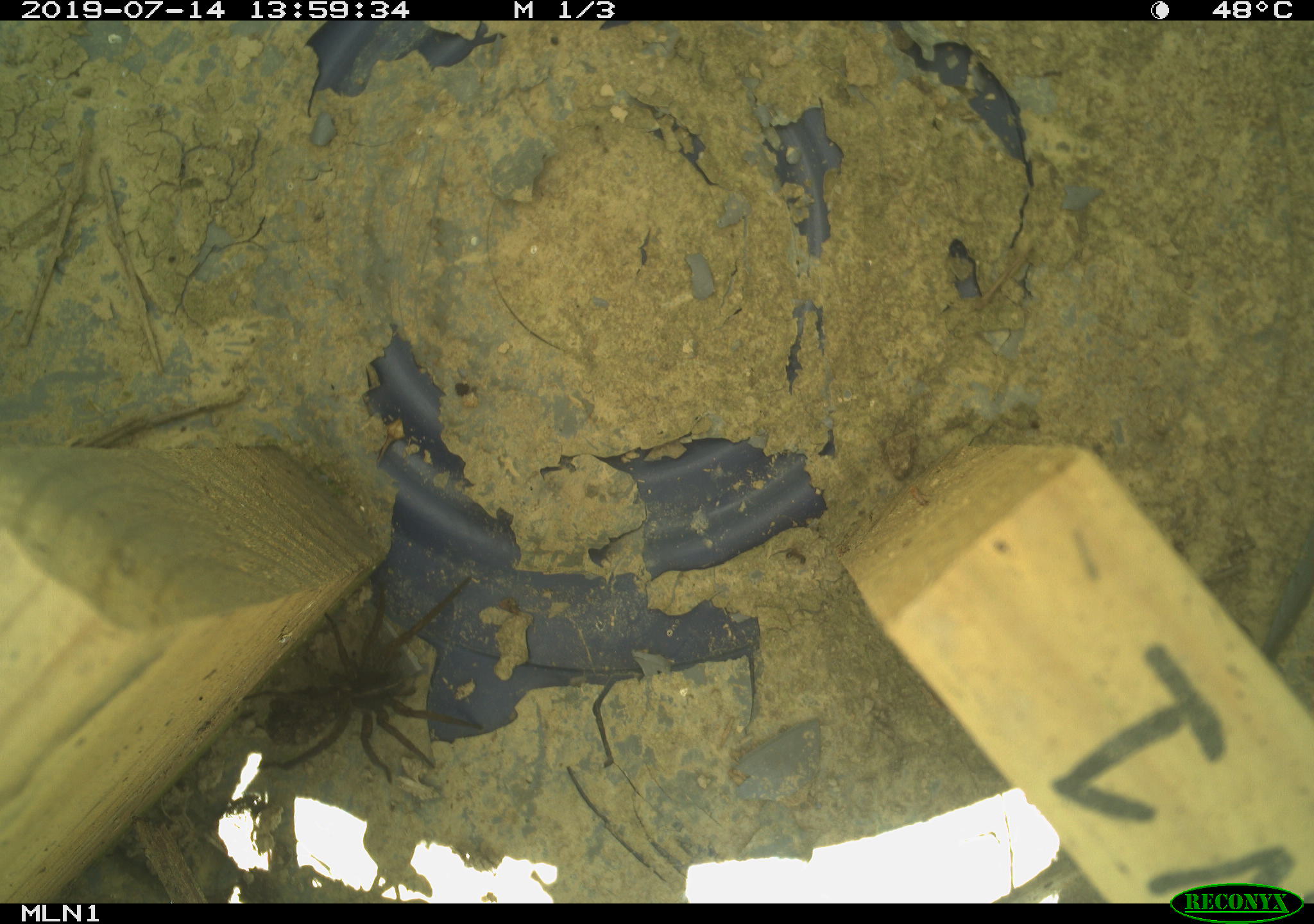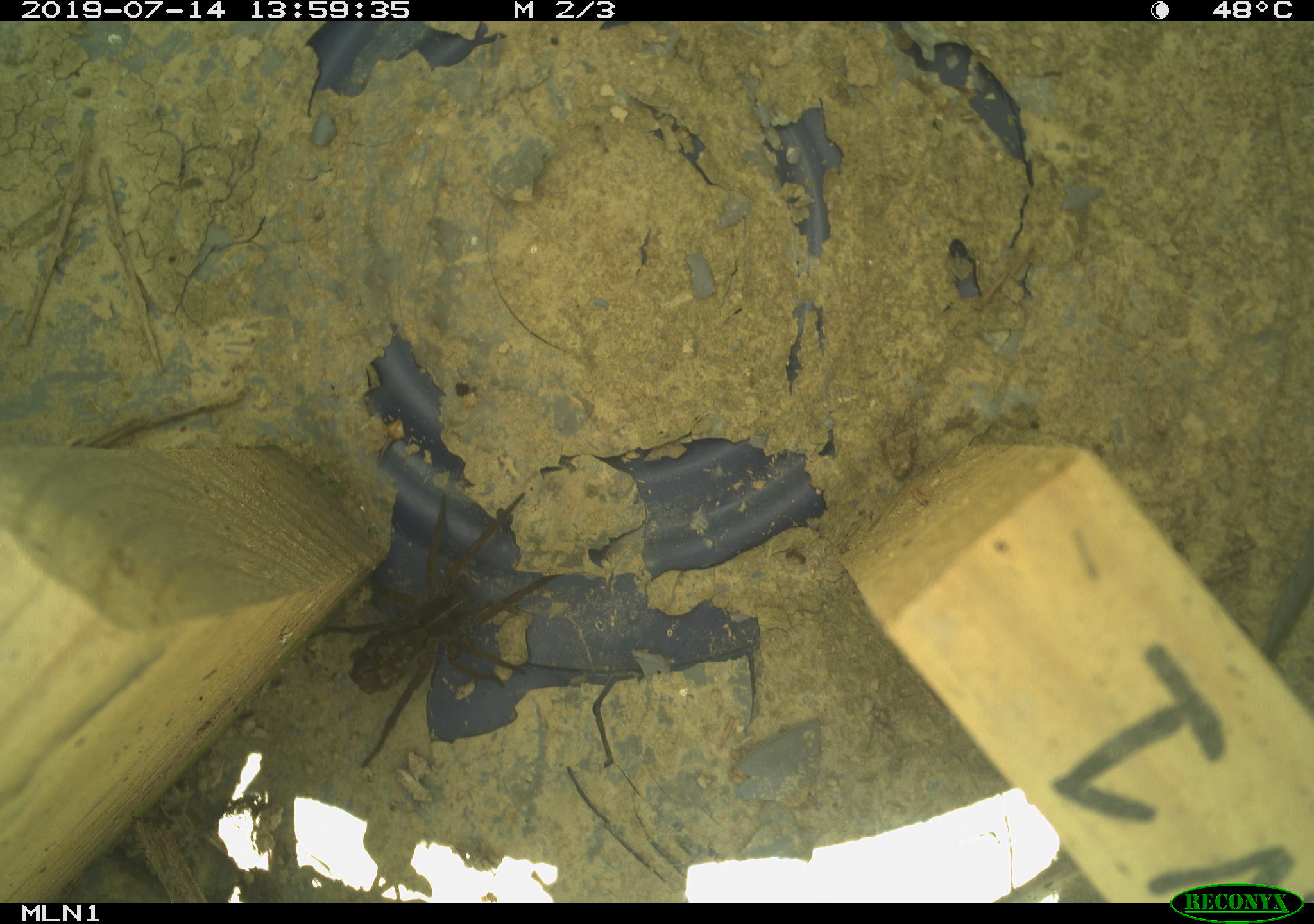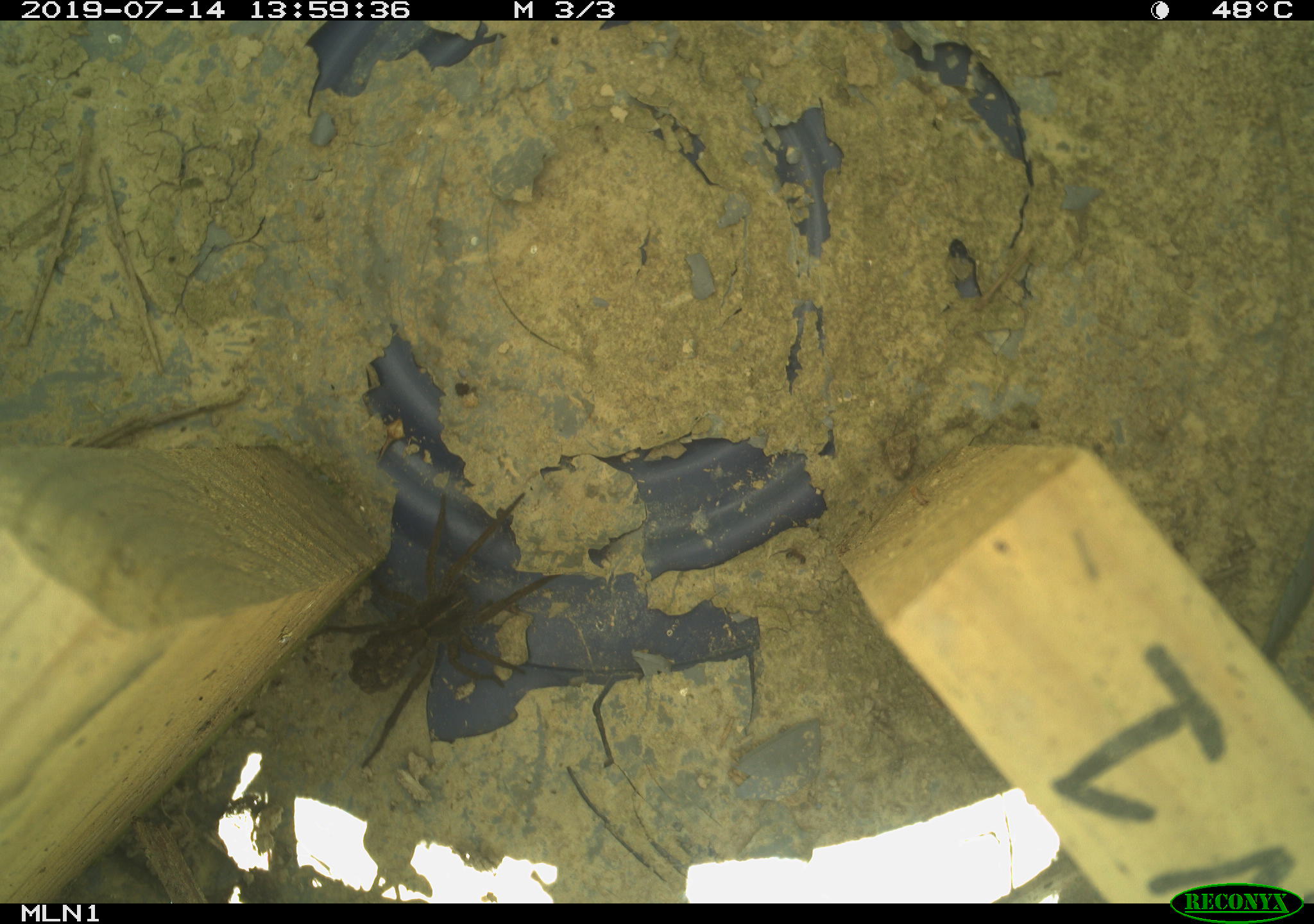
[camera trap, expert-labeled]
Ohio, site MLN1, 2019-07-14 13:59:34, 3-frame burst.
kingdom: Animalia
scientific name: Animalia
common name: animal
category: invertebrate